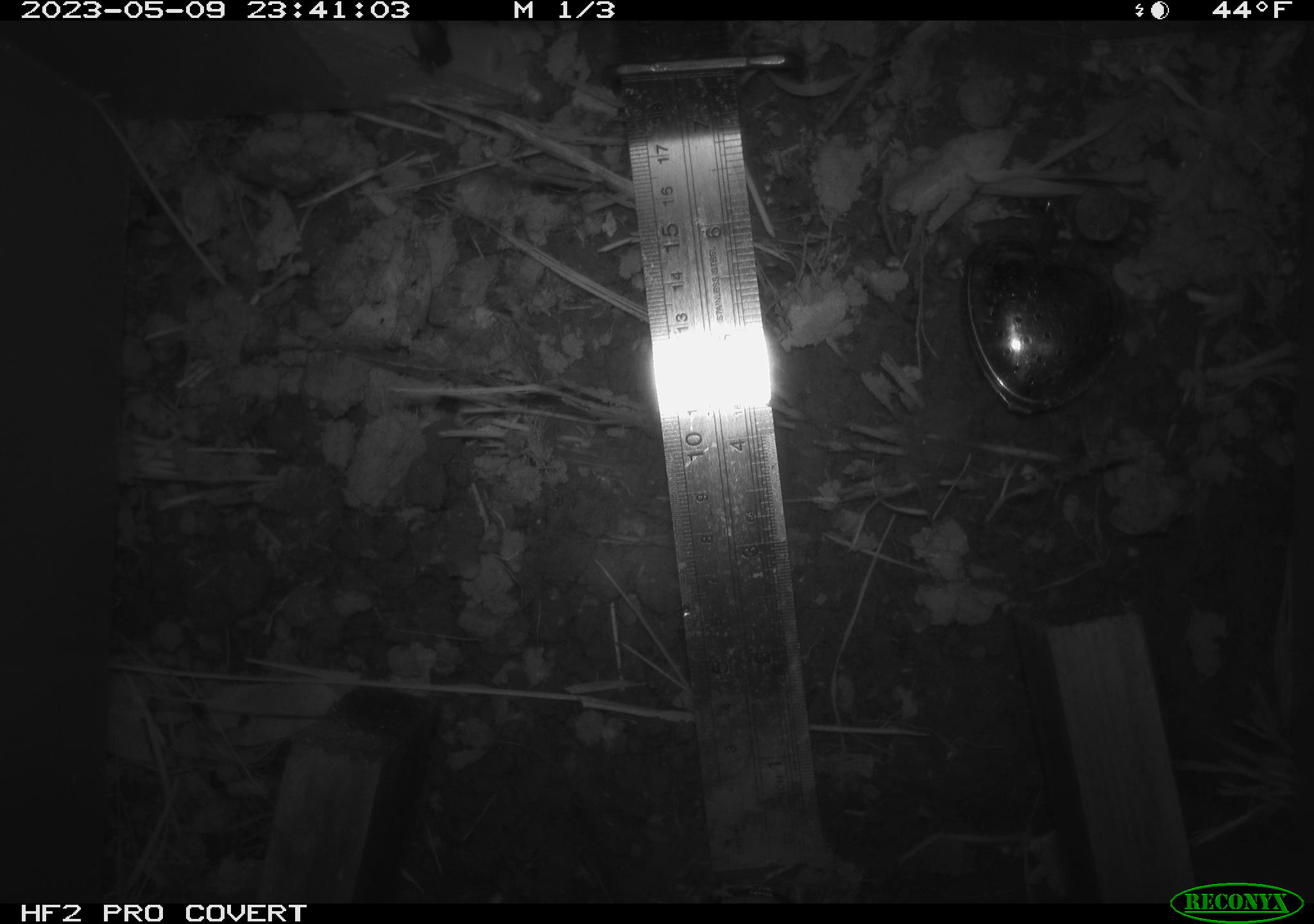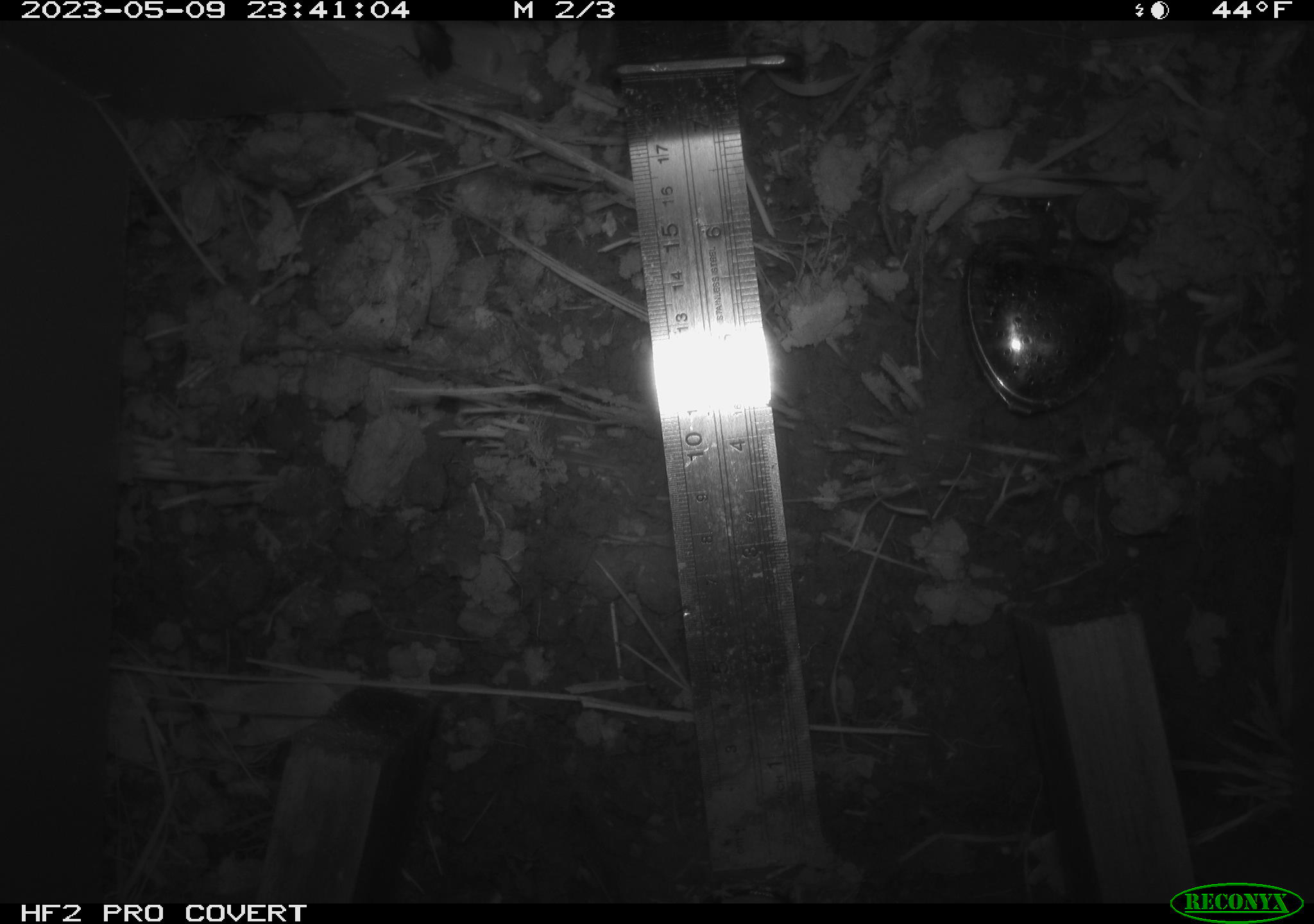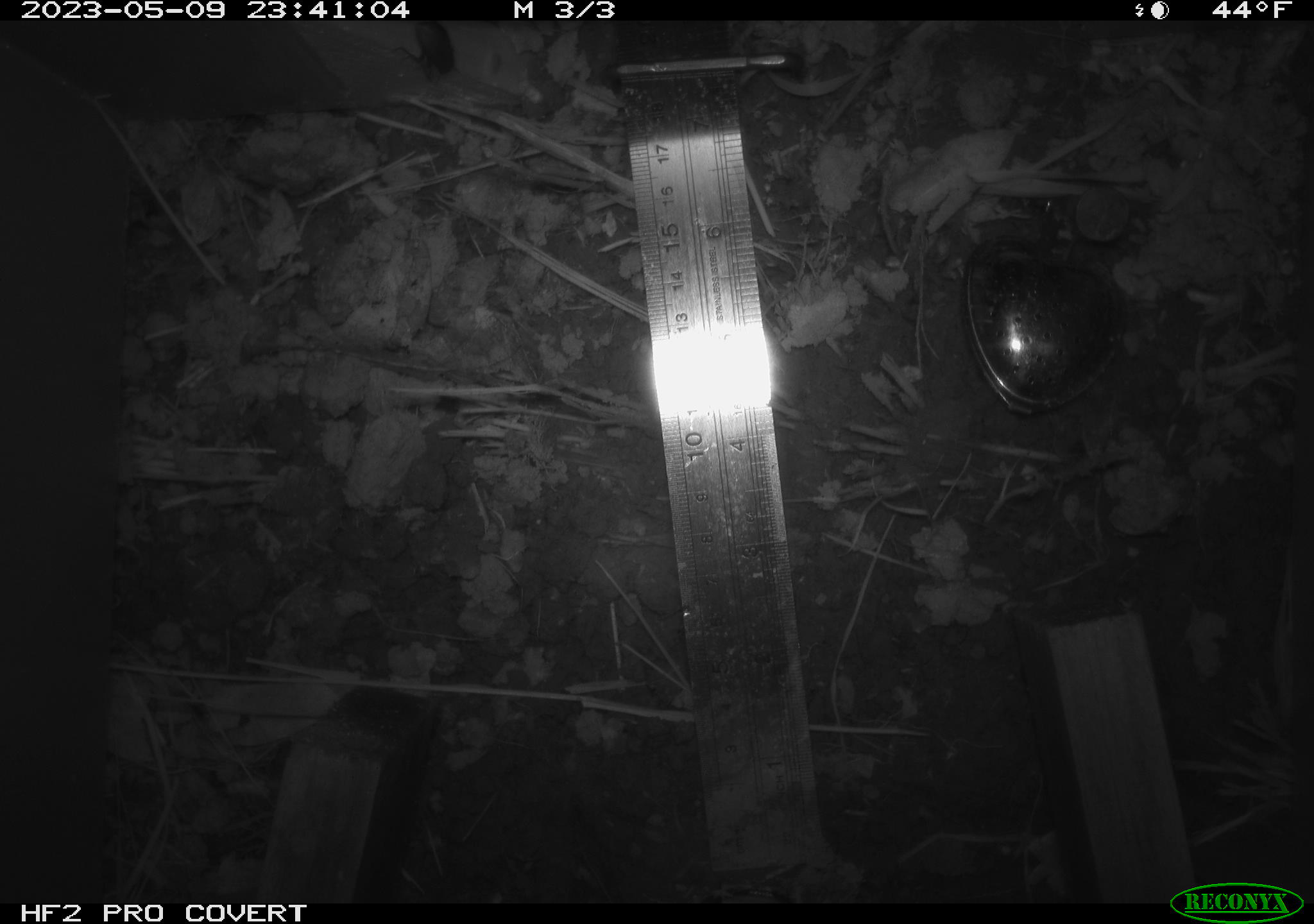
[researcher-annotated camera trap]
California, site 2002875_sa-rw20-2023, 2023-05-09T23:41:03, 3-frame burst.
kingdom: Animalia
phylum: Arthropoda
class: Insecta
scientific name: Insecta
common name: insect